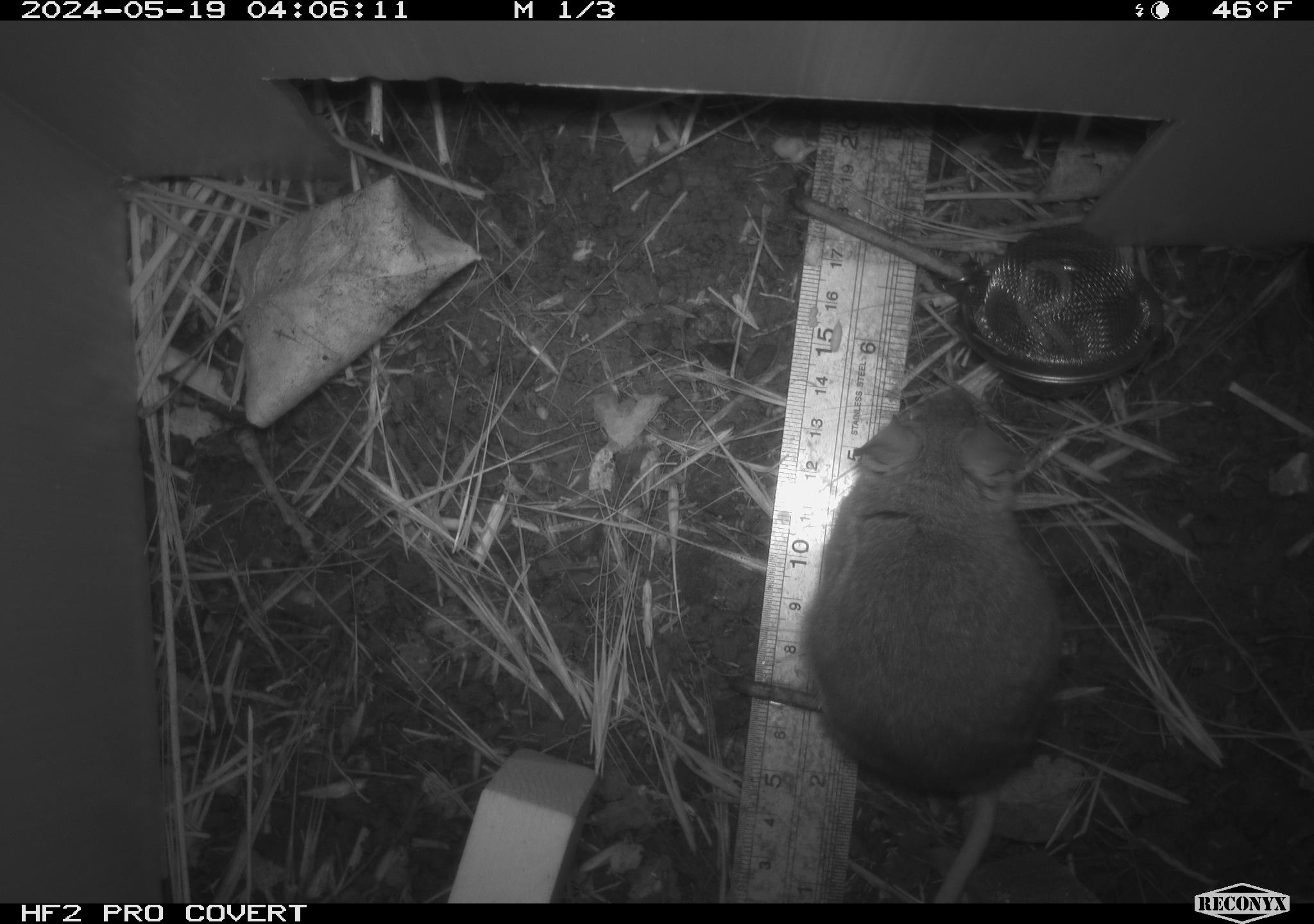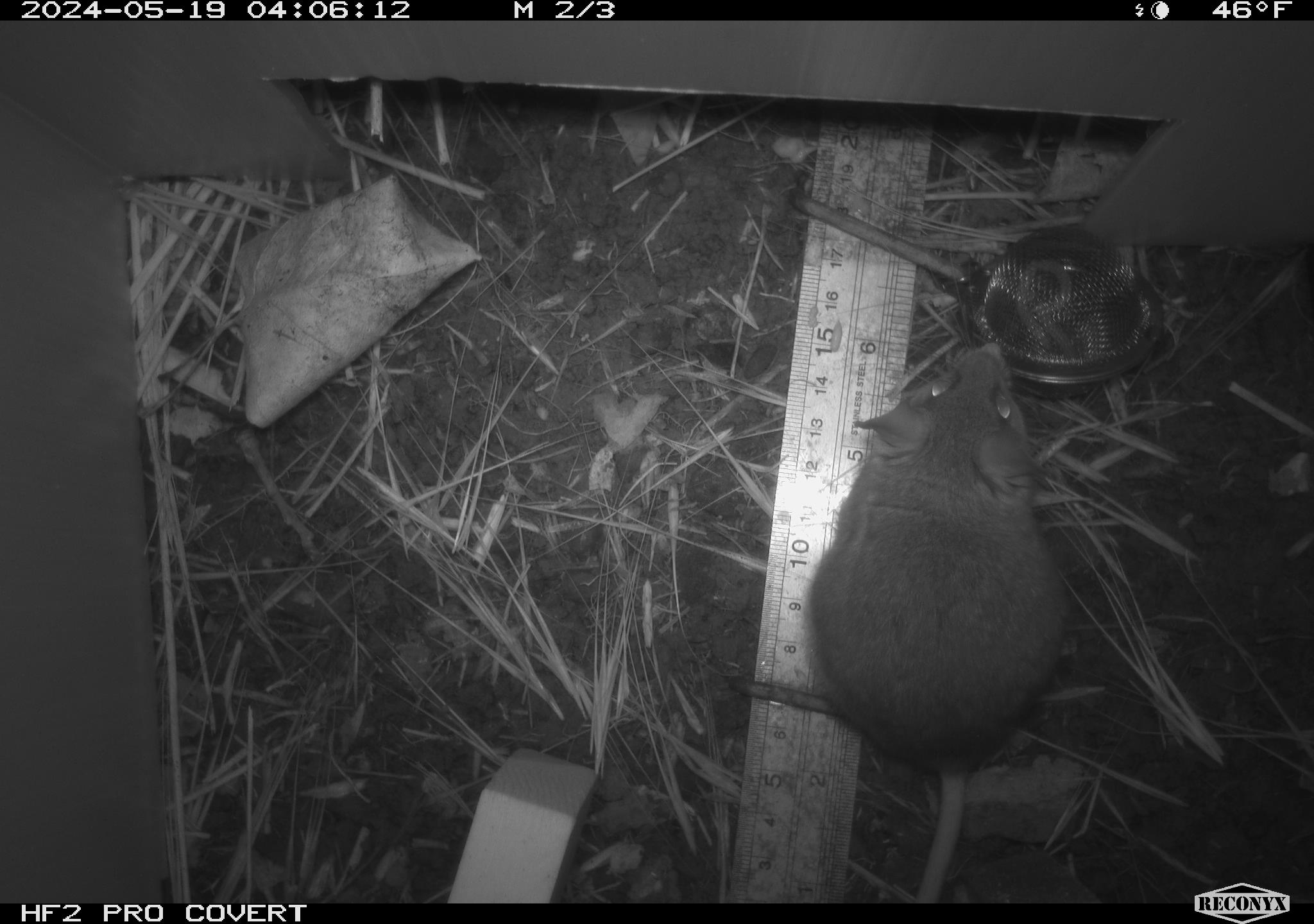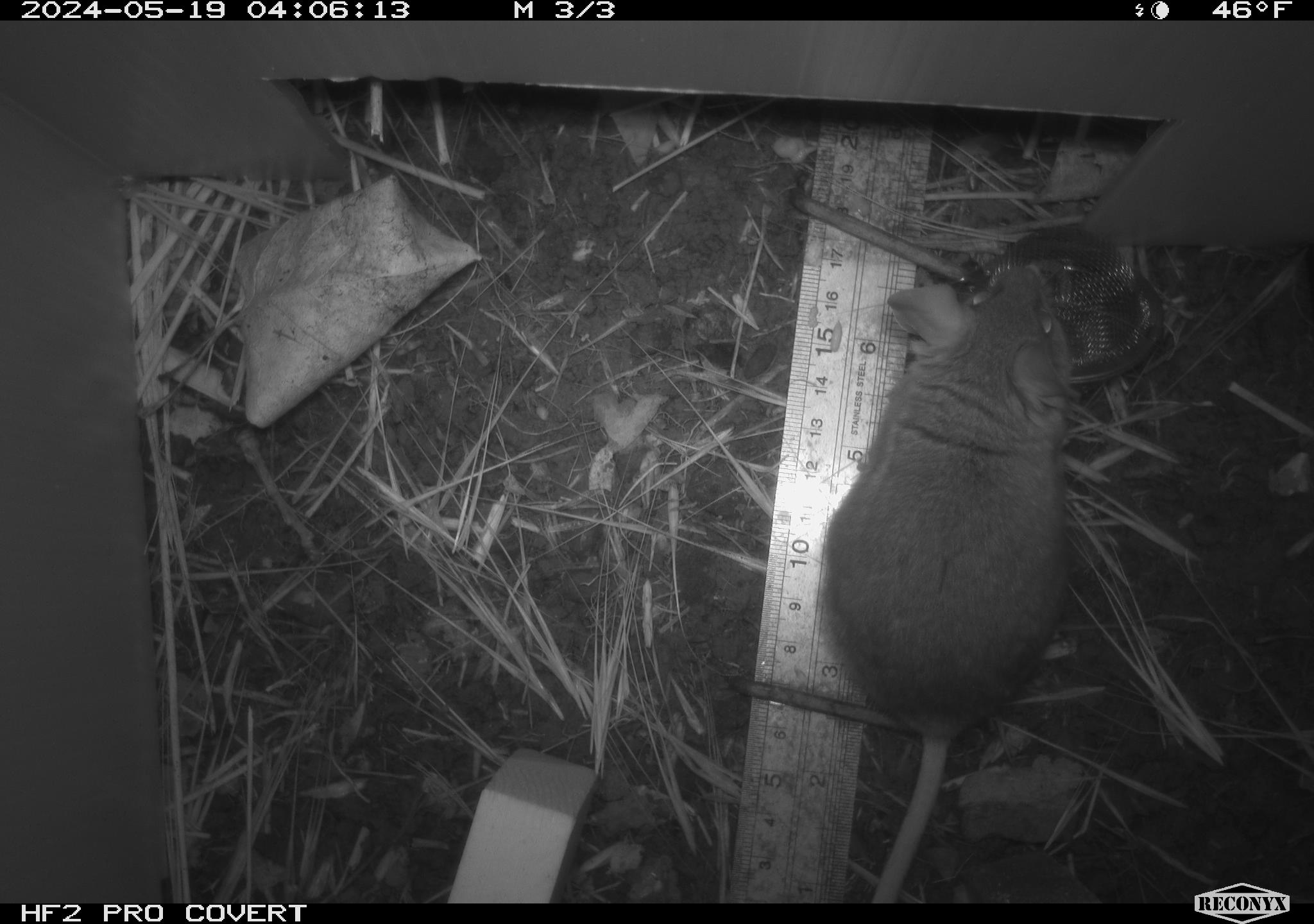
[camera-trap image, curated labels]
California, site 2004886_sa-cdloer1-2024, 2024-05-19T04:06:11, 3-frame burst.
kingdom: Animalia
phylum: Chordata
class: Mammalia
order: Rodentia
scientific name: Rodentia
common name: mouse species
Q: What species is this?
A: Mouse species (Rodentia).